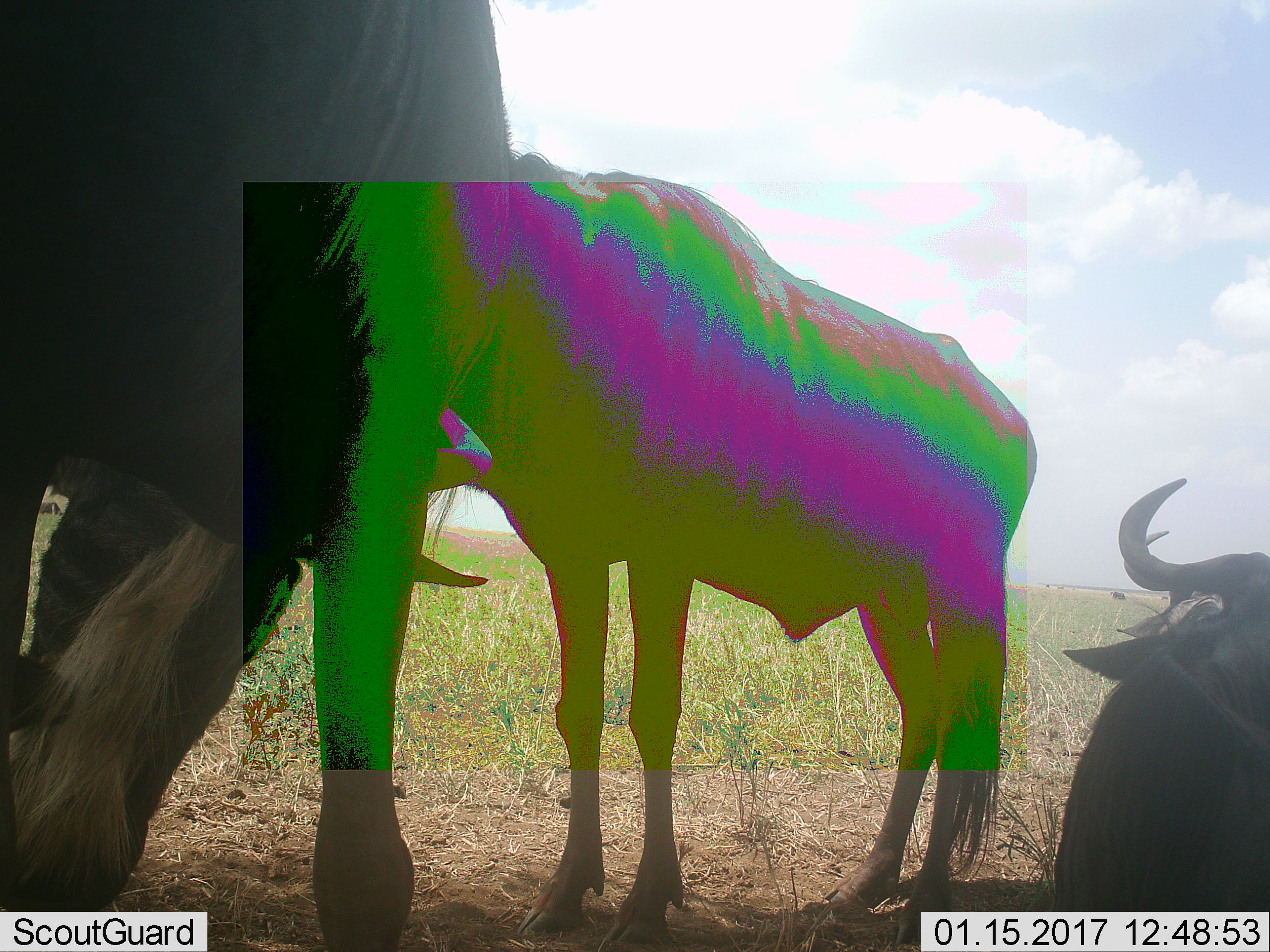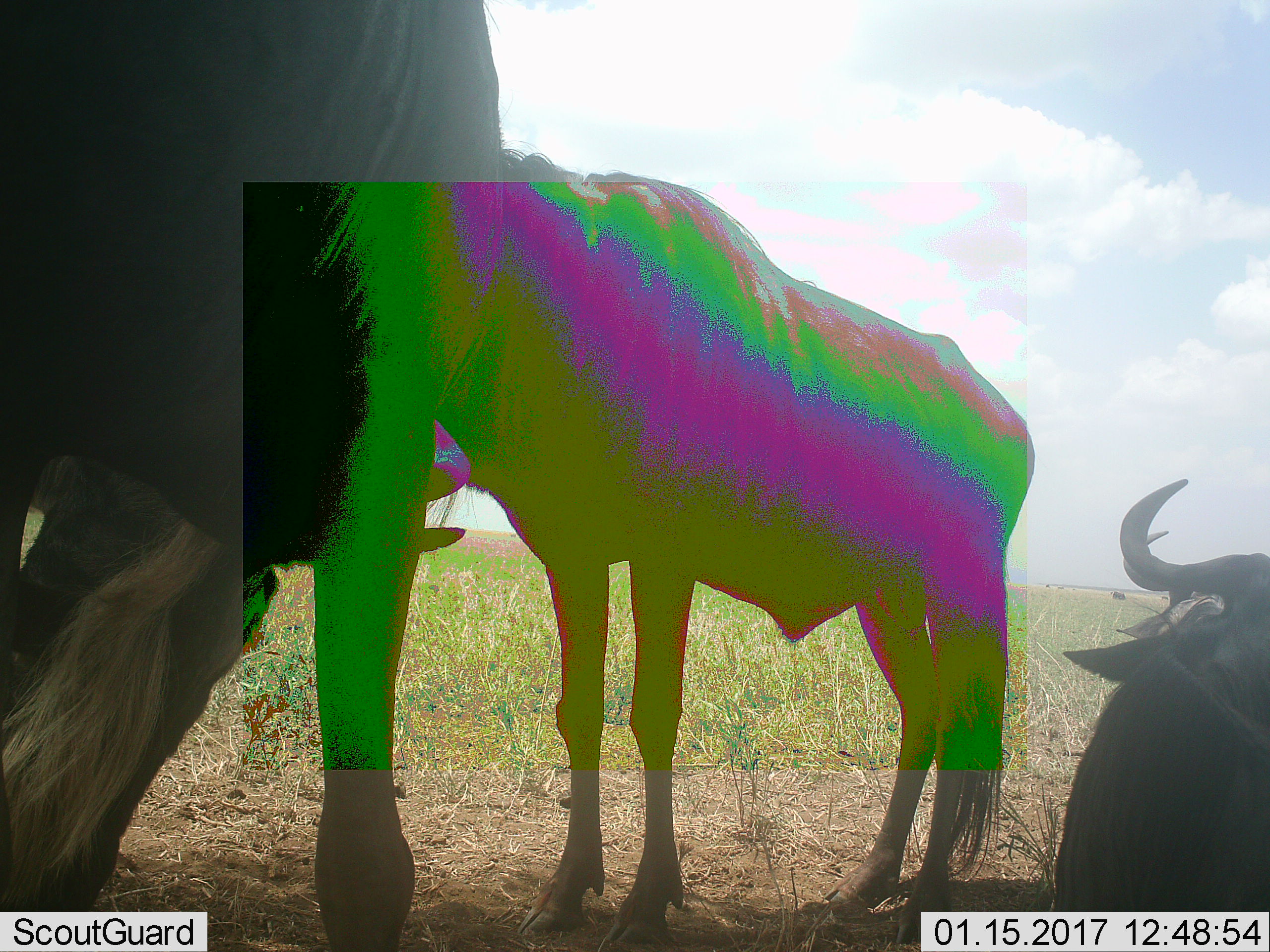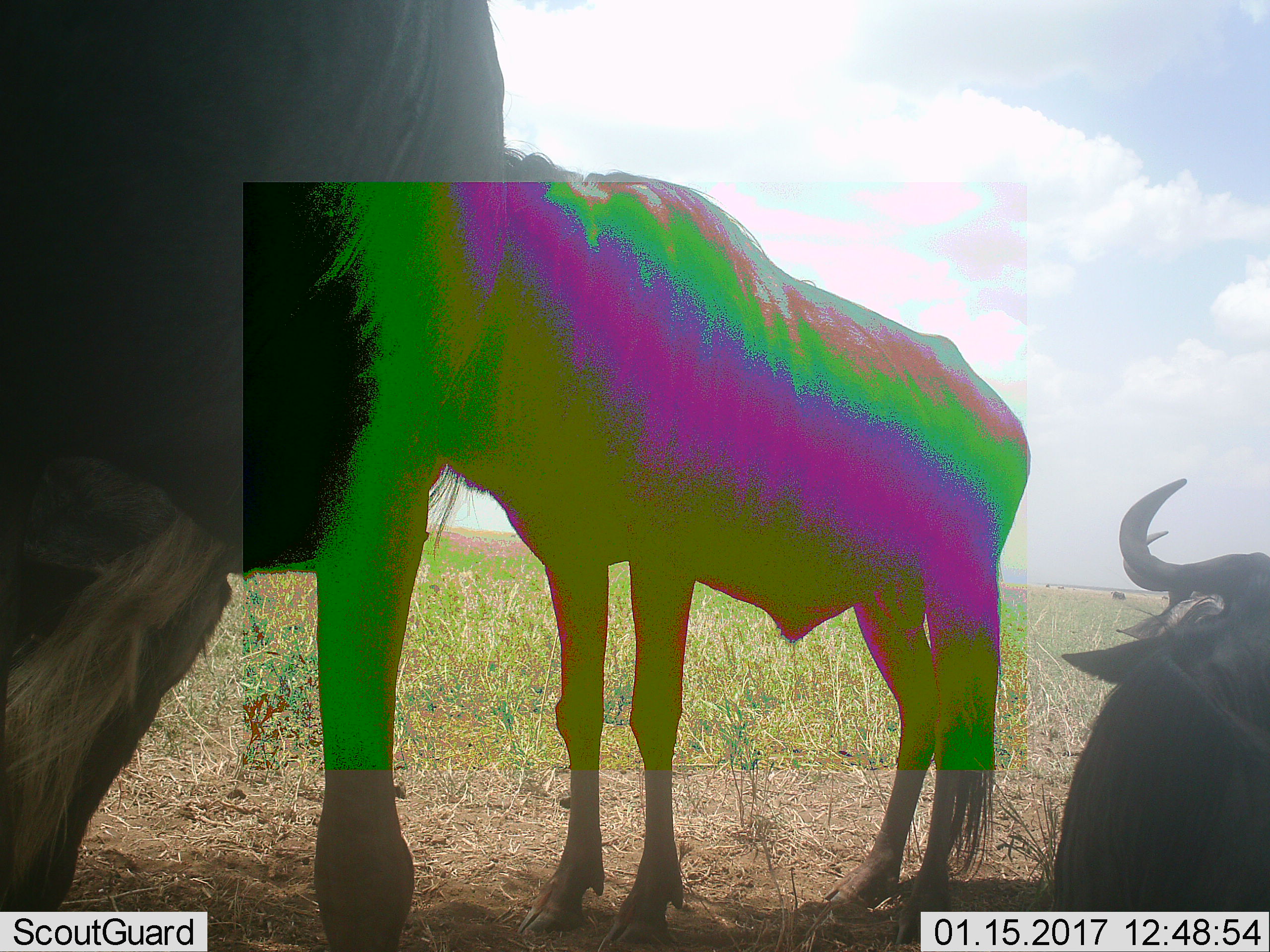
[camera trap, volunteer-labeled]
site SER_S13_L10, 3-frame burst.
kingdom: Animalia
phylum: Chordata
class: Mammalia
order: Artiodactyla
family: Bovidae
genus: Connochaetes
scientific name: Connochaetes taurinus taurinus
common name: blue wildebeest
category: wildebeestblue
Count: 4.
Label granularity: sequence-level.